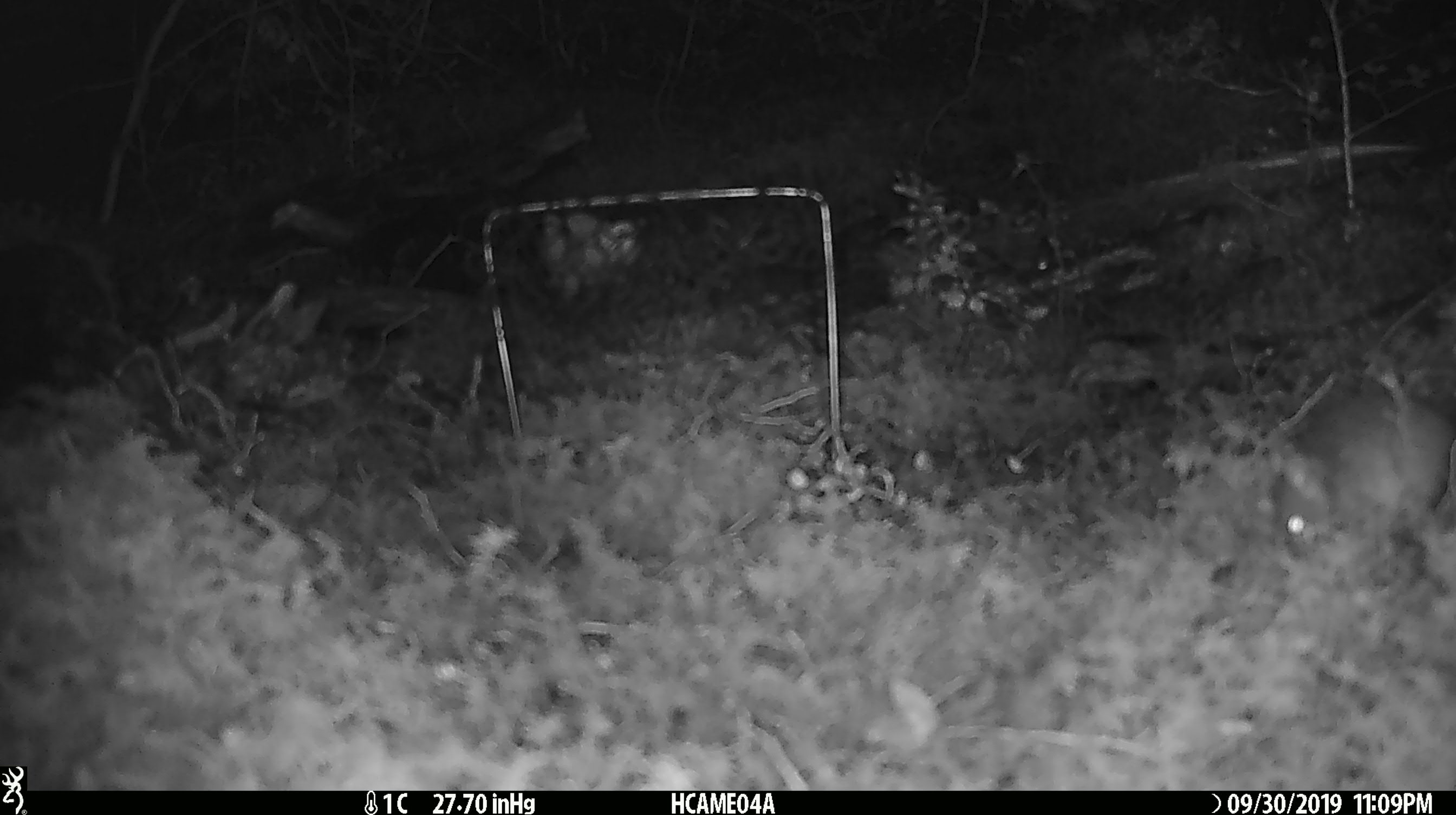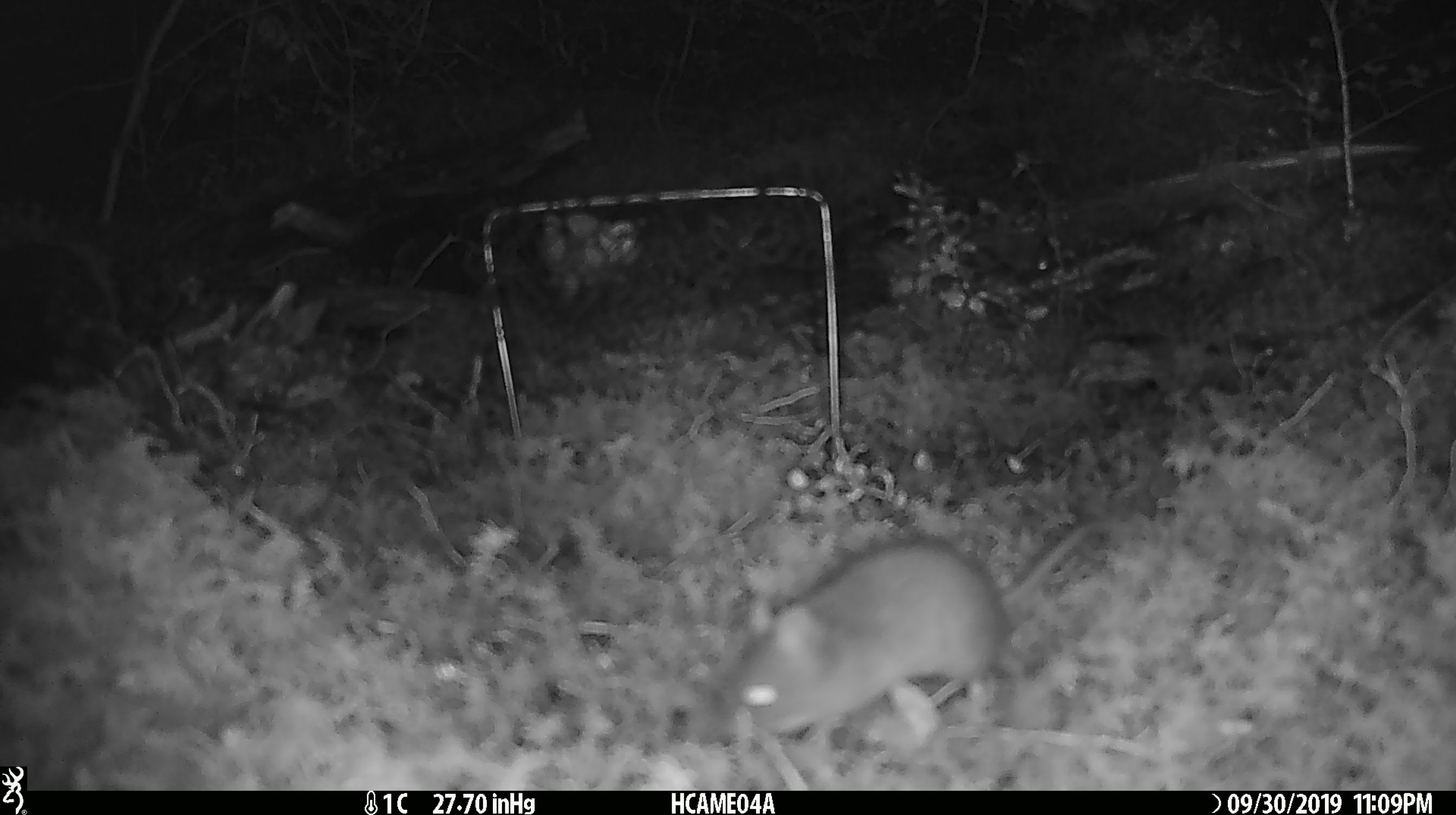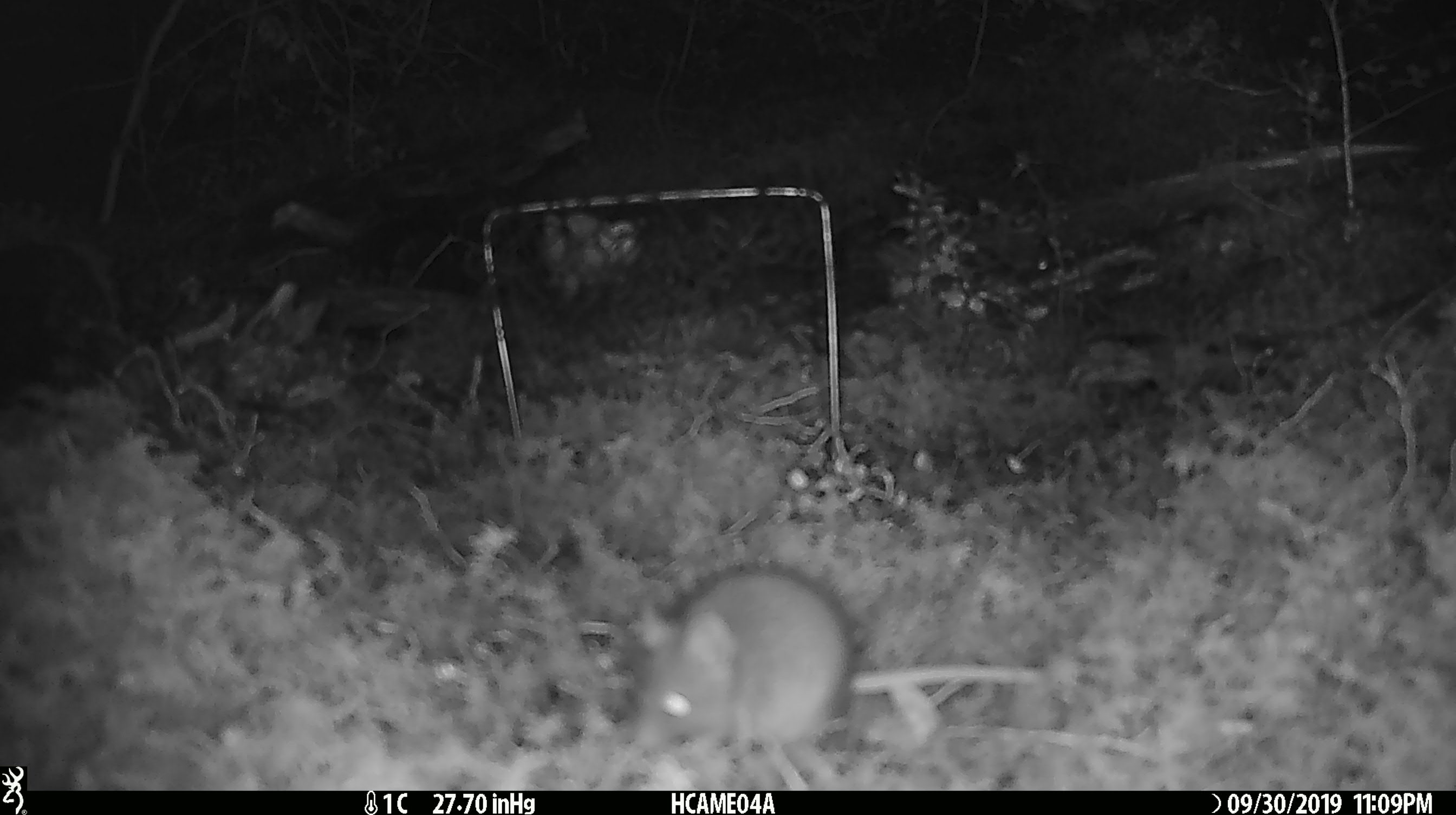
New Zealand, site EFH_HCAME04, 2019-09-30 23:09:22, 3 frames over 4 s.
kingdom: Animalia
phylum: Chordata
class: Mammalia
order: Rodentia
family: Muridae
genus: Mus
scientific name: Mus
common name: mouse